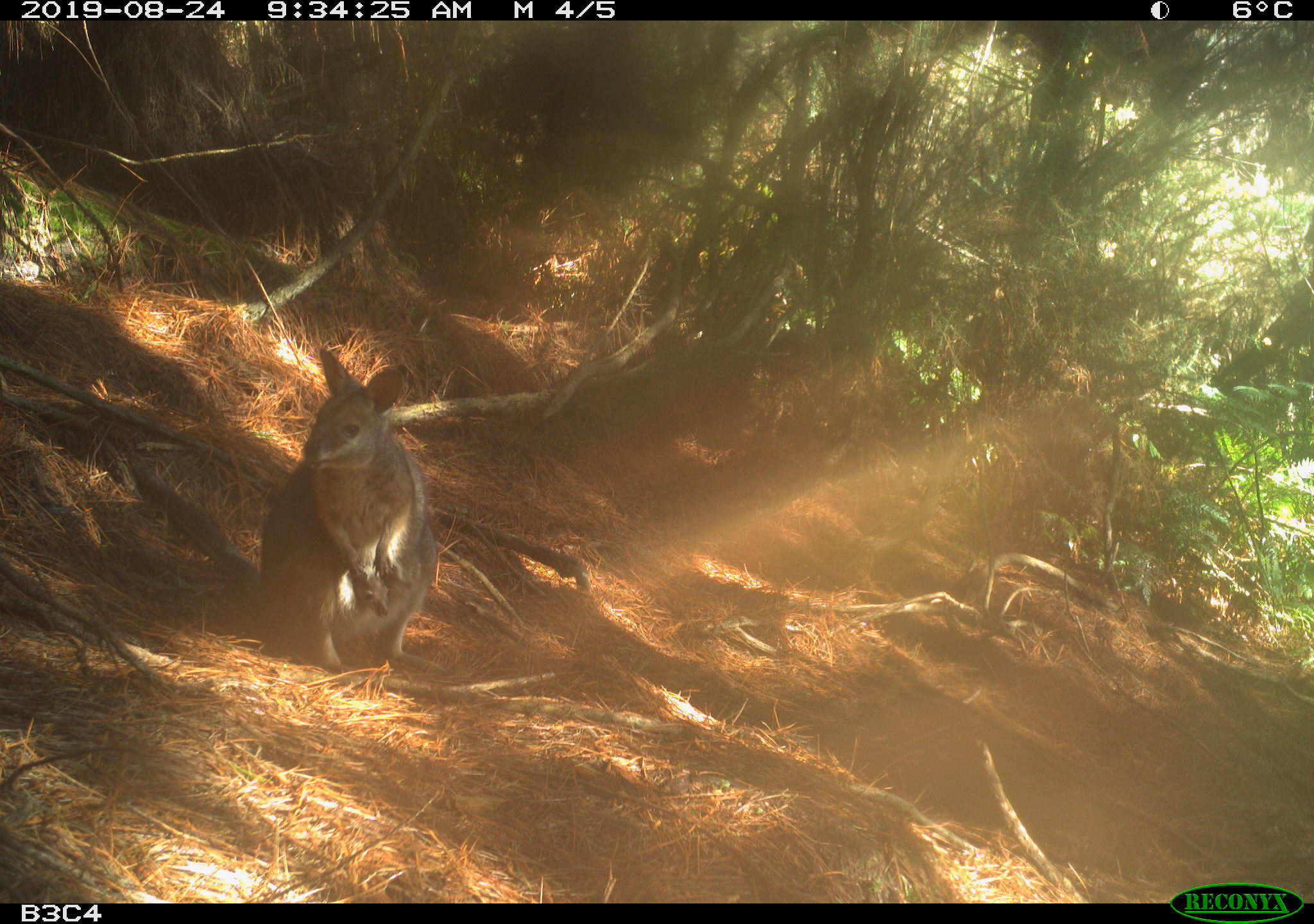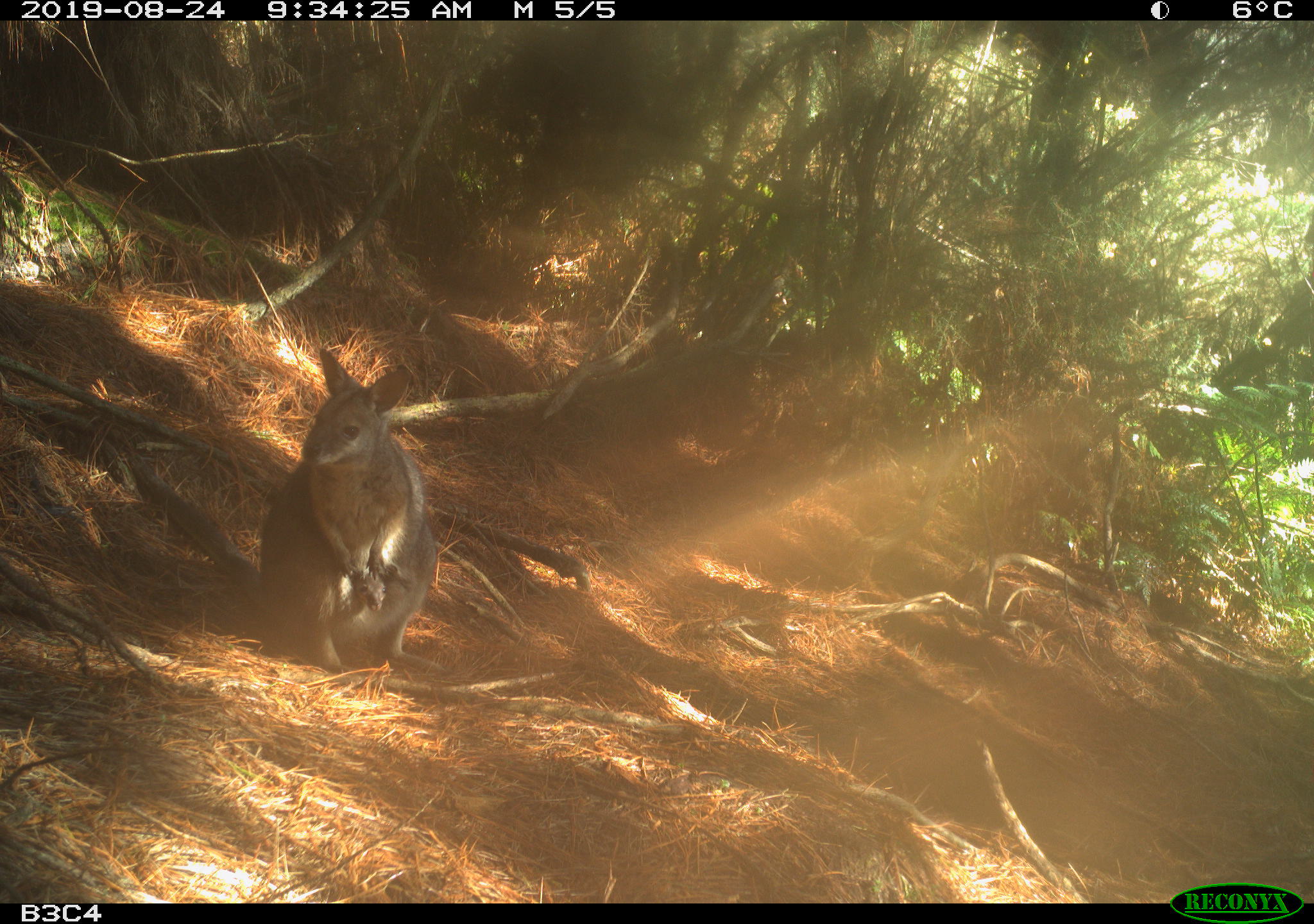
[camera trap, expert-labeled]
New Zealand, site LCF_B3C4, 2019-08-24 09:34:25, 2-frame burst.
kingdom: Animalia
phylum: Chordata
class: Mammalia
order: Diprotodontia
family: Macropodidae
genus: Notamacropus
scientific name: Notamacropus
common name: wallaby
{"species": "wallaby (Notamacropus)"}